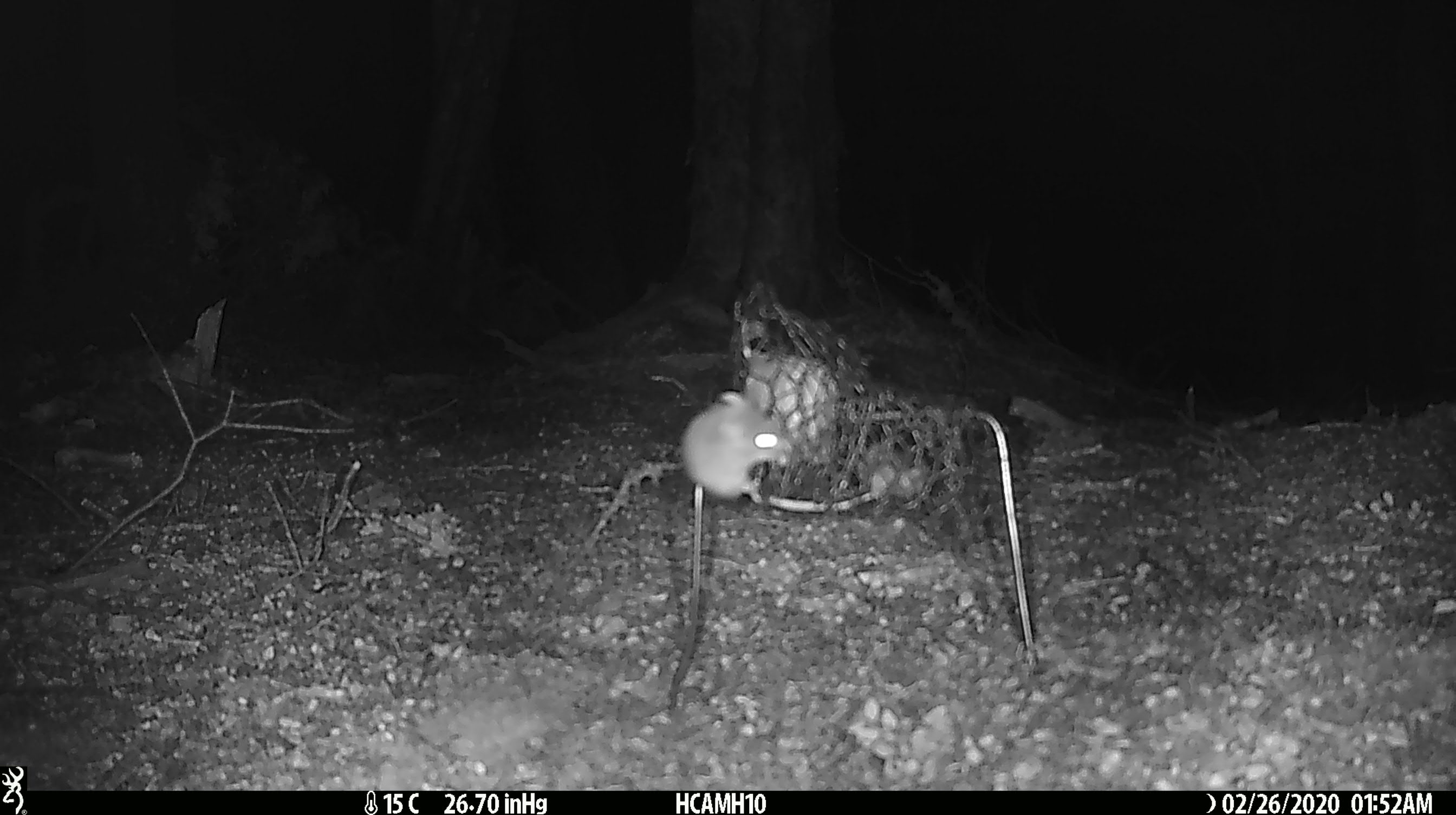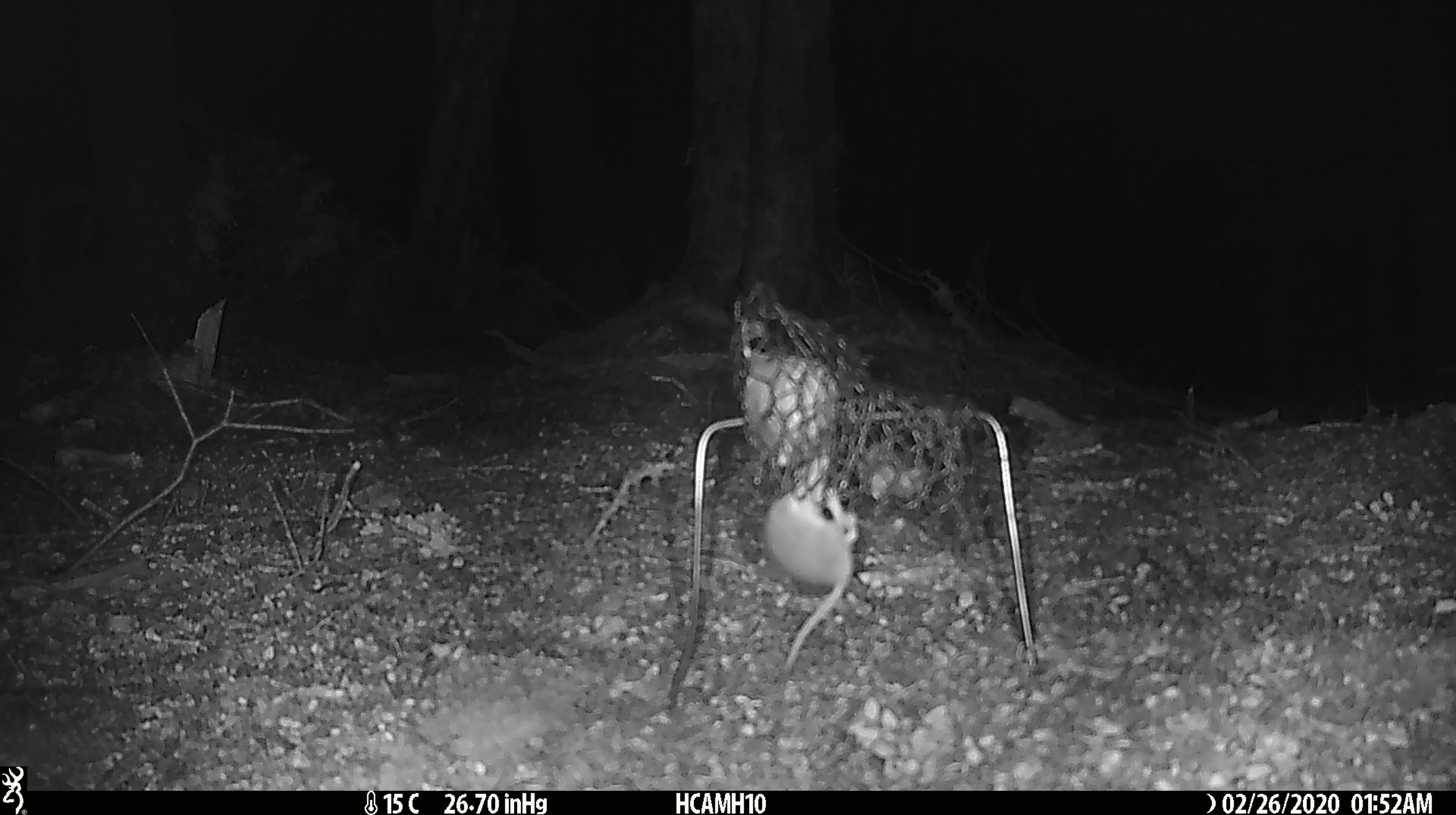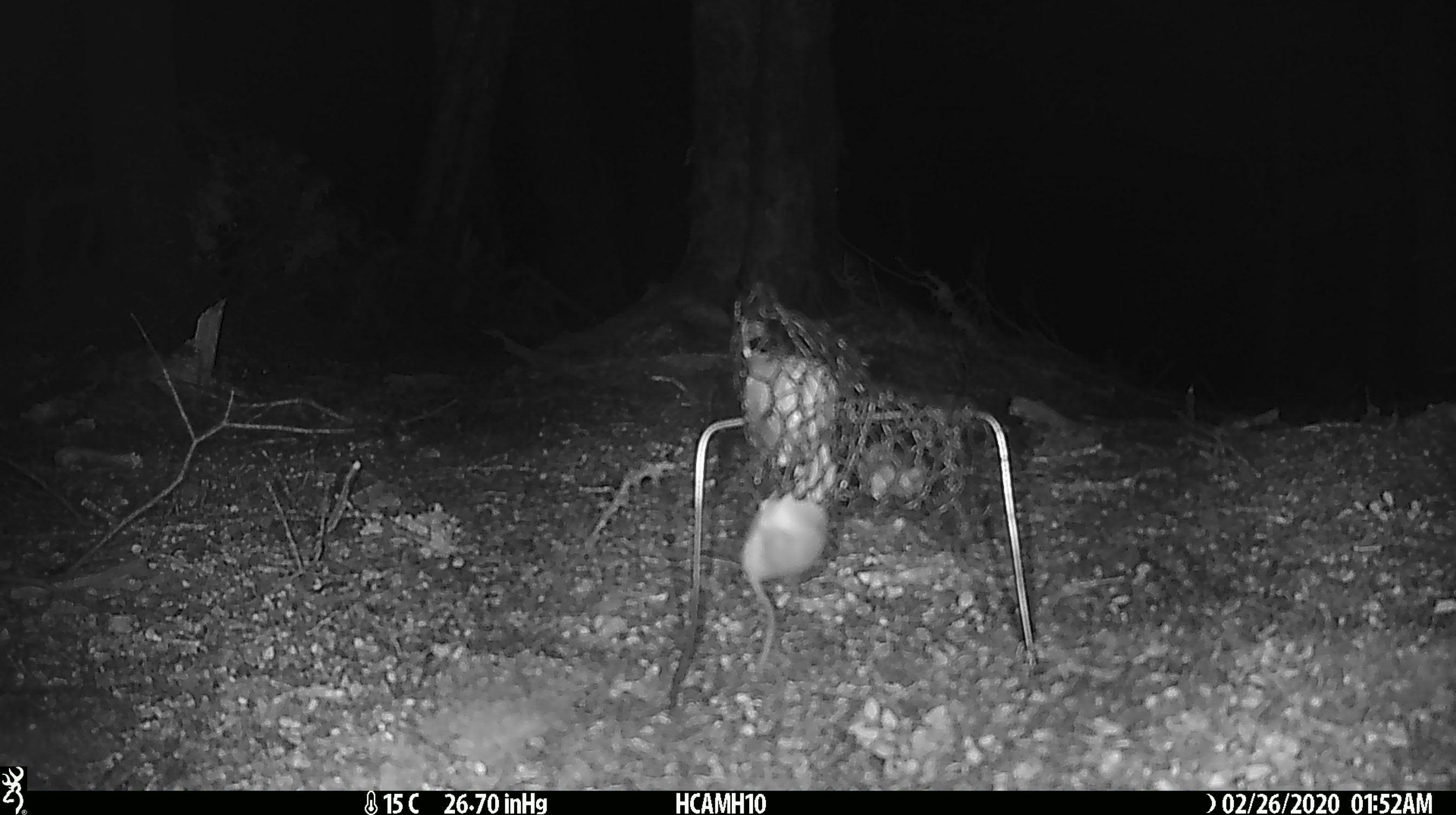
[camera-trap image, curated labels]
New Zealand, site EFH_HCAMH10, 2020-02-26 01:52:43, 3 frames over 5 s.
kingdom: Animalia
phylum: Chordata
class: Mammalia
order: Rodentia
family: Muridae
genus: Mus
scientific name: Mus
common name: mouse